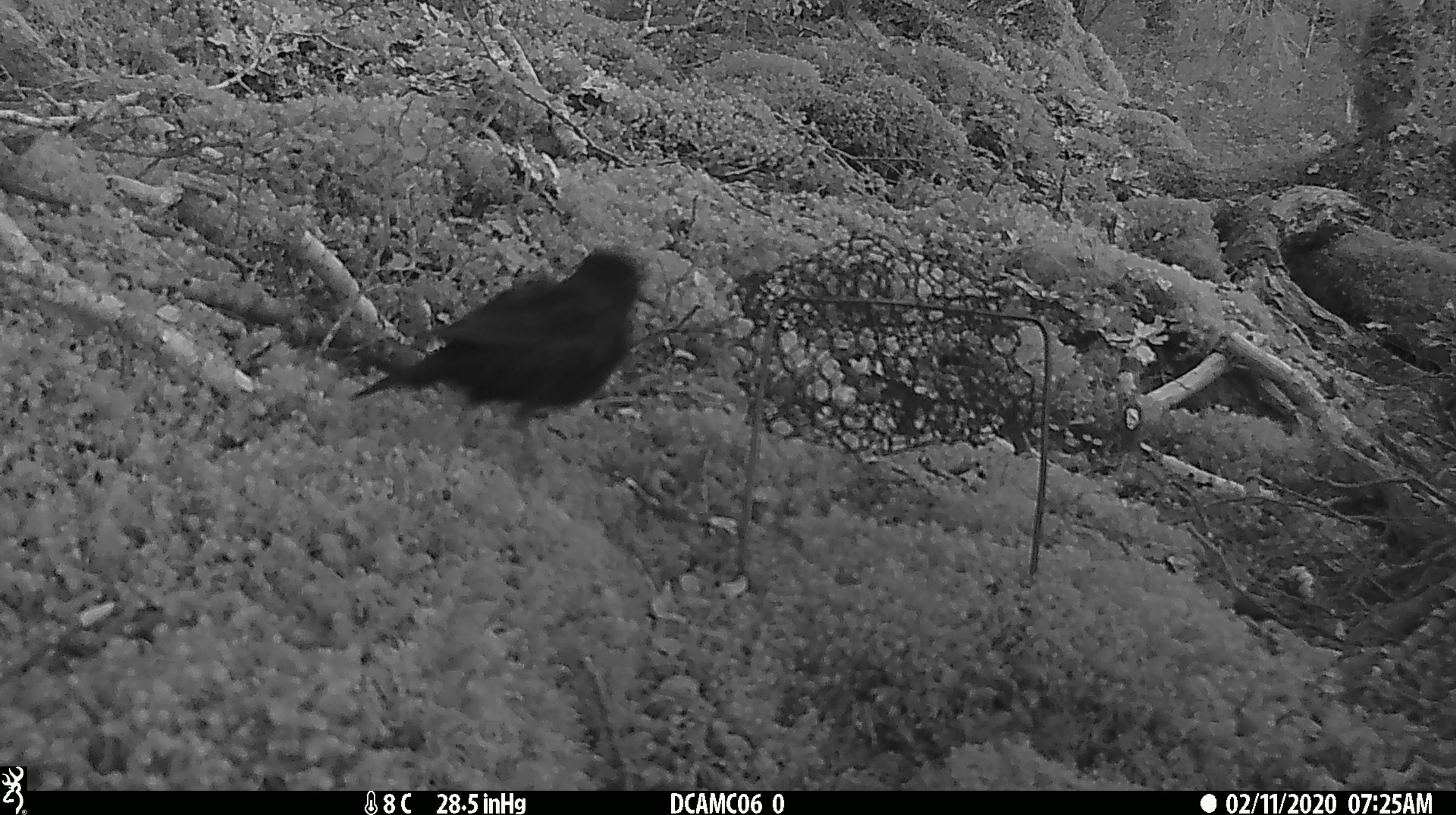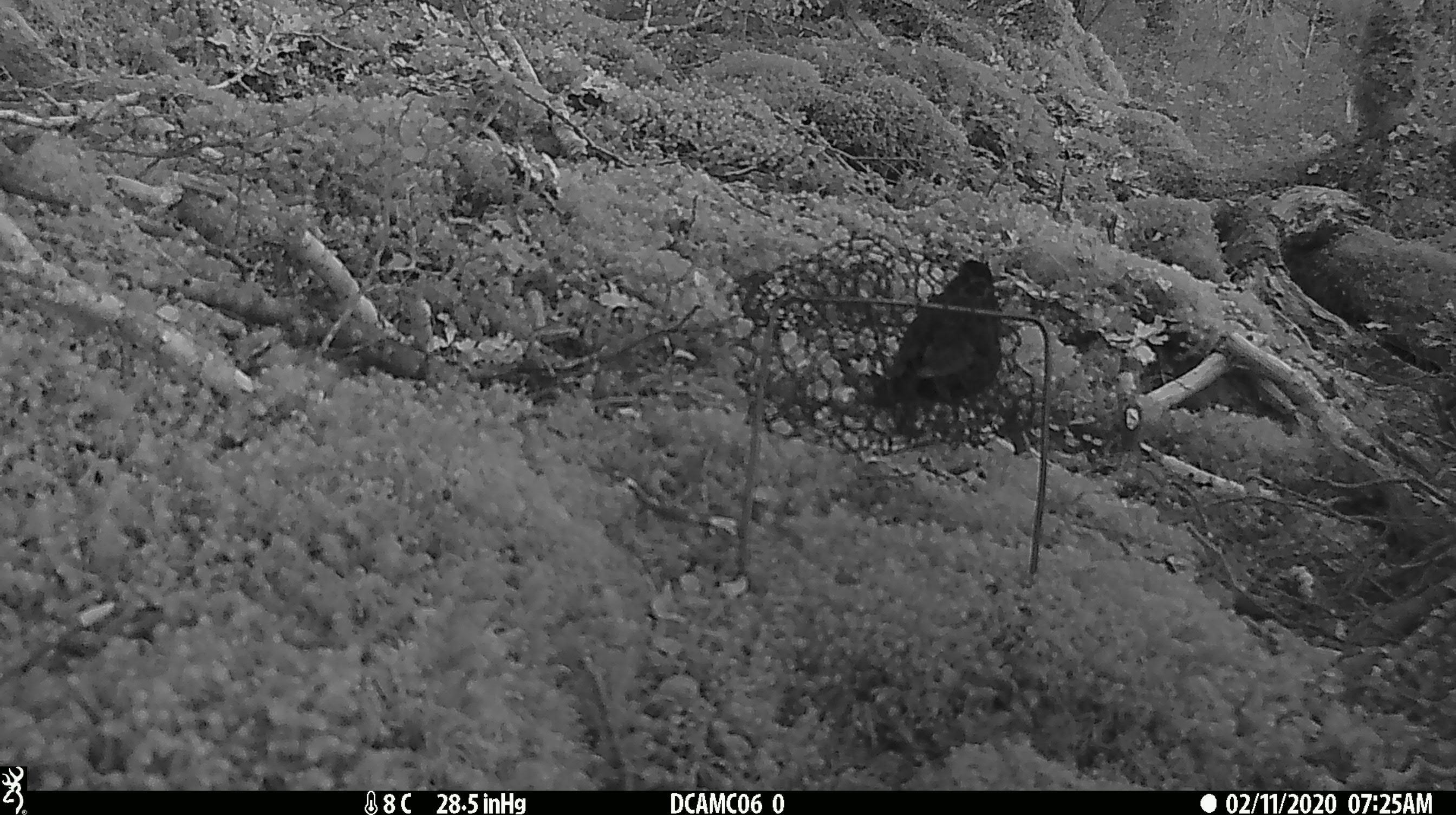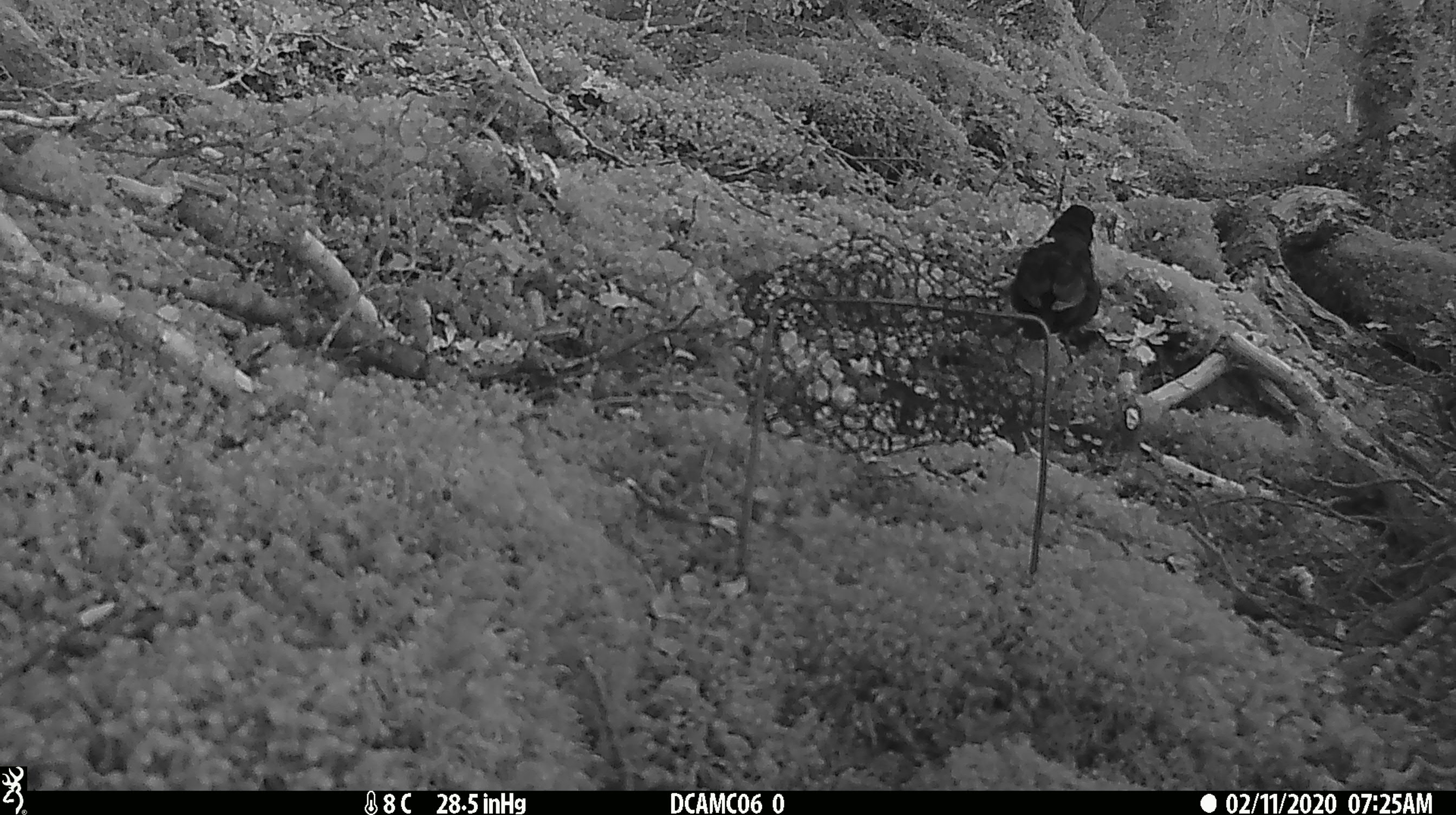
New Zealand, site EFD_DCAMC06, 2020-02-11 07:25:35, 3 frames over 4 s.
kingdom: Animalia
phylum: Chordata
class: Aves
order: Passeriformes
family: Turdidae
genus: Turdus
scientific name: Turdus merula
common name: eurasian blackbird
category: blackbird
Blackbird (eurasian blackbird) (Turdus merula).